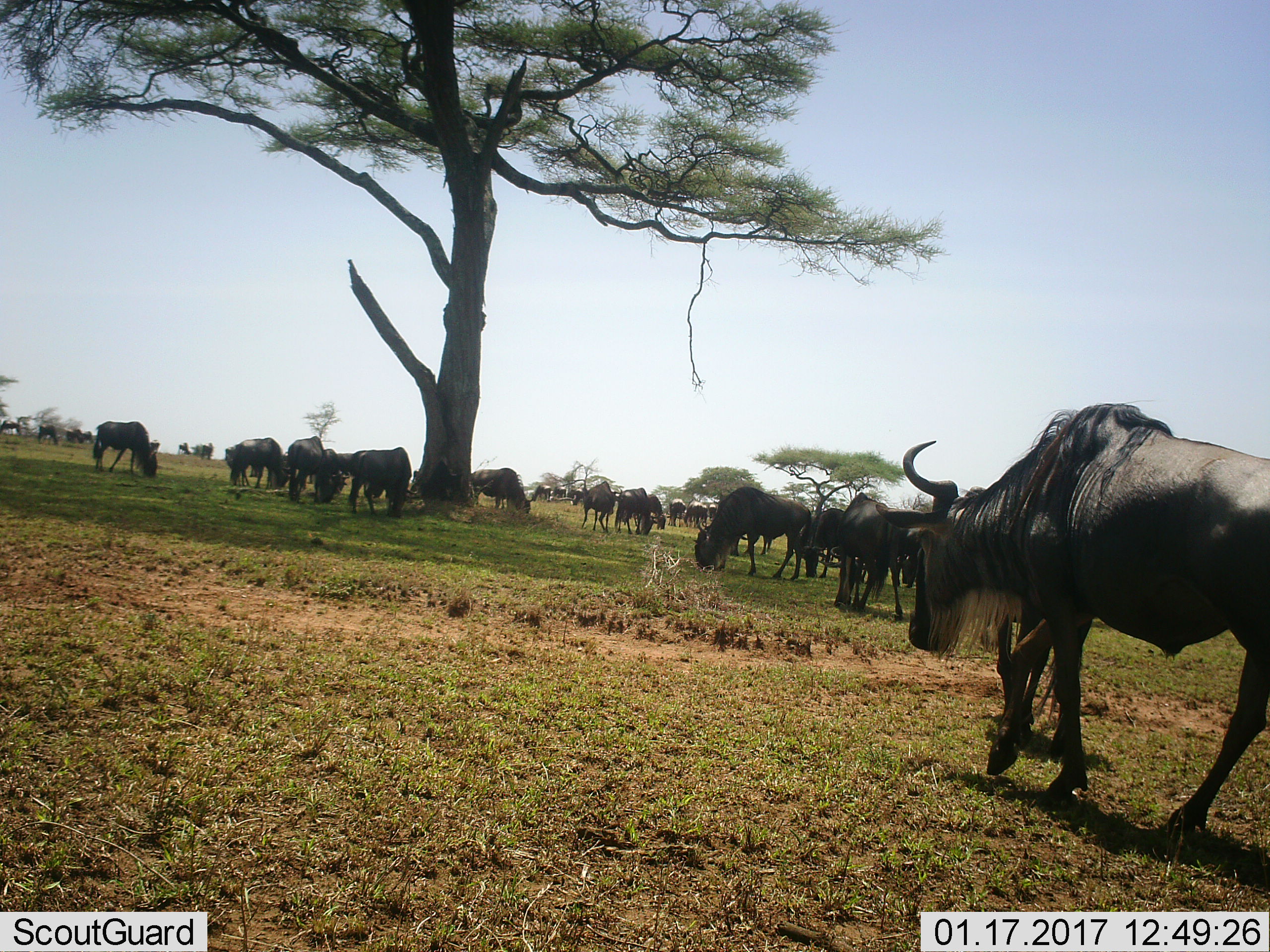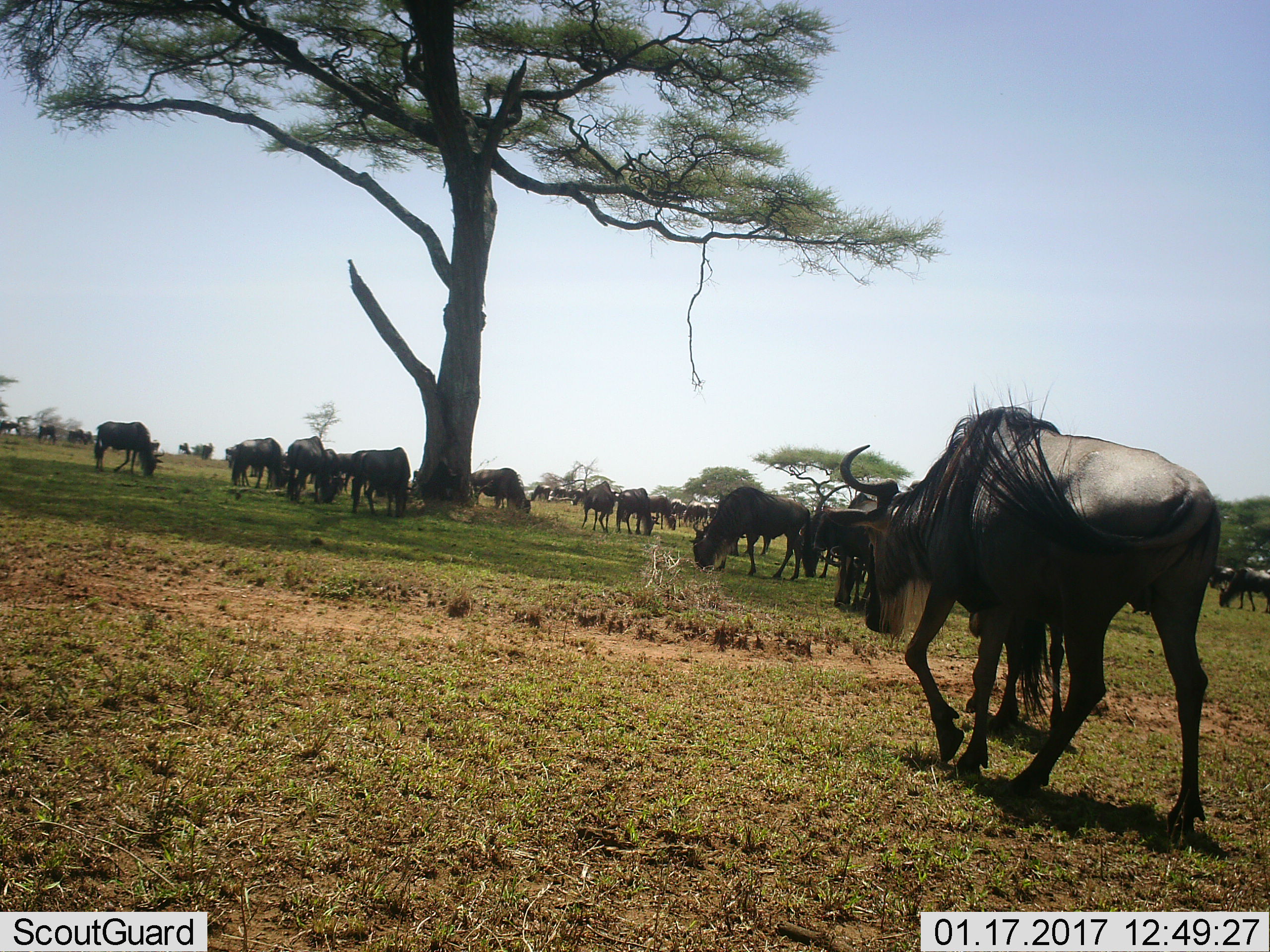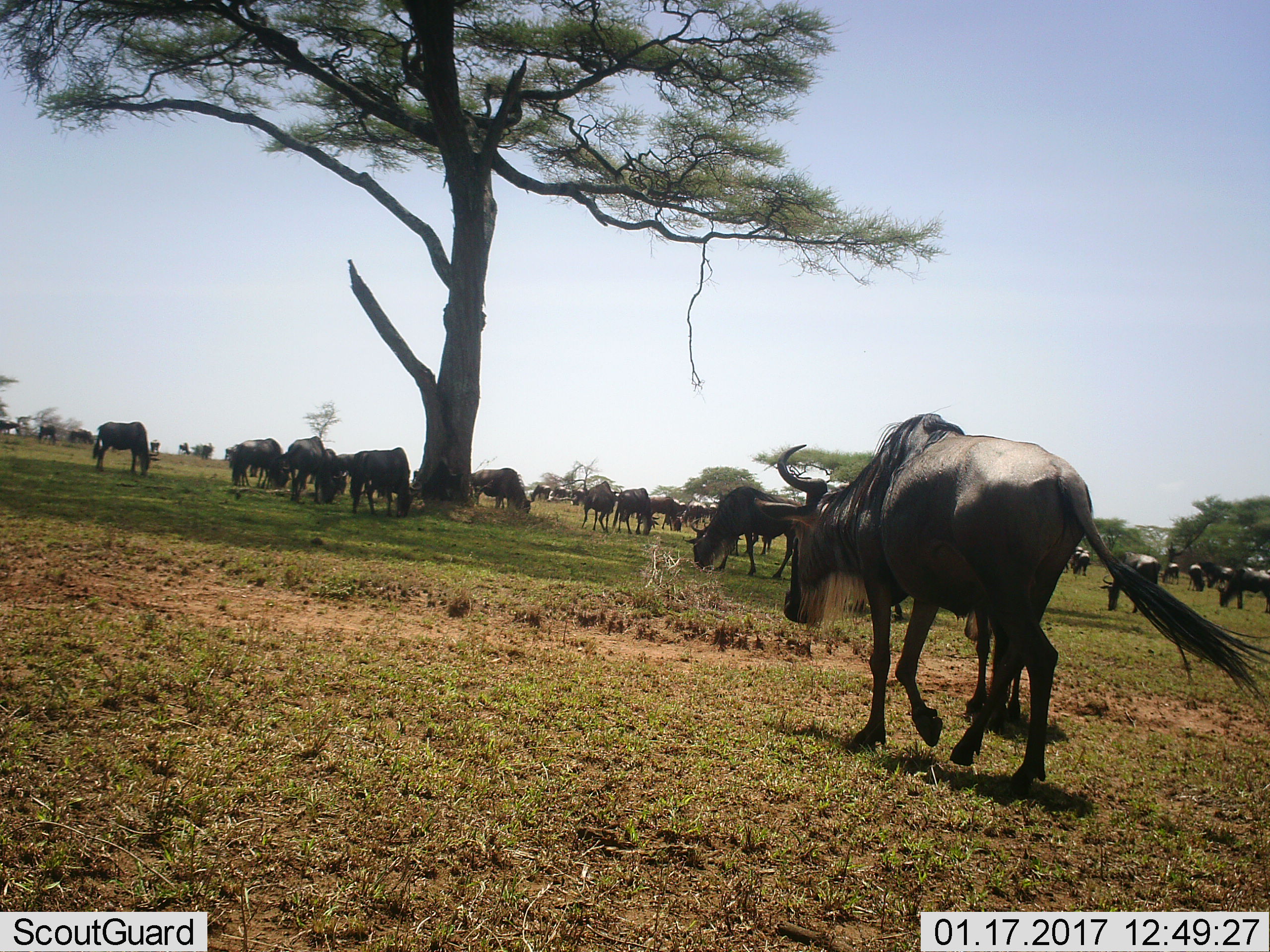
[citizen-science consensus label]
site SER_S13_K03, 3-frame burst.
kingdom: Animalia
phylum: Chordata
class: Mammalia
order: Artiodactyla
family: Bovidae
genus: Connochaetes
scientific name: Connochaetes taurinus taurinus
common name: blue wildebeest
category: wildebeestblue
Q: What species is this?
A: Wildebeestblue (blue wildebeest) (Connochaetes taurinus taurinus).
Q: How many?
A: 11-50.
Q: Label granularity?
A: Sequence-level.